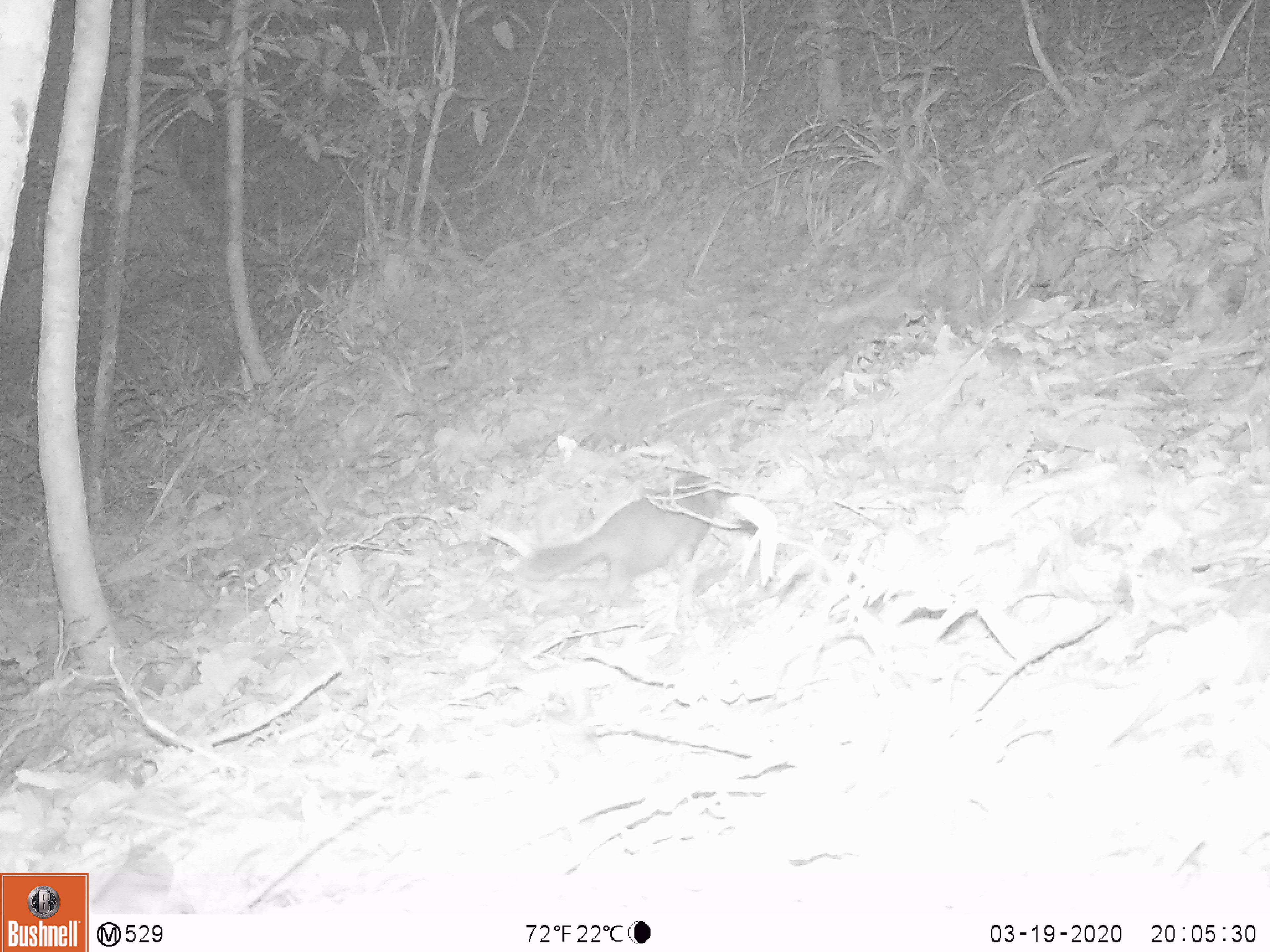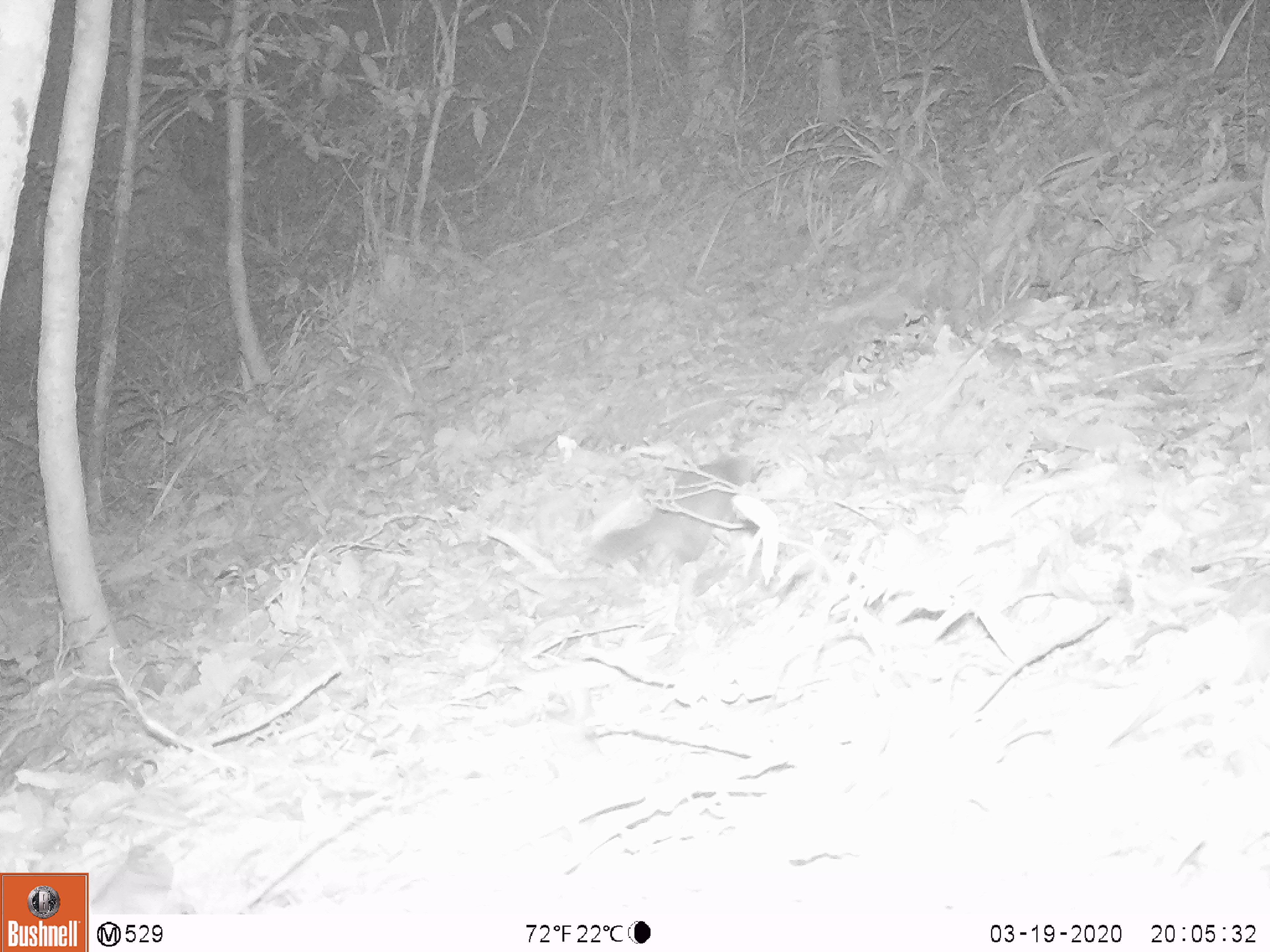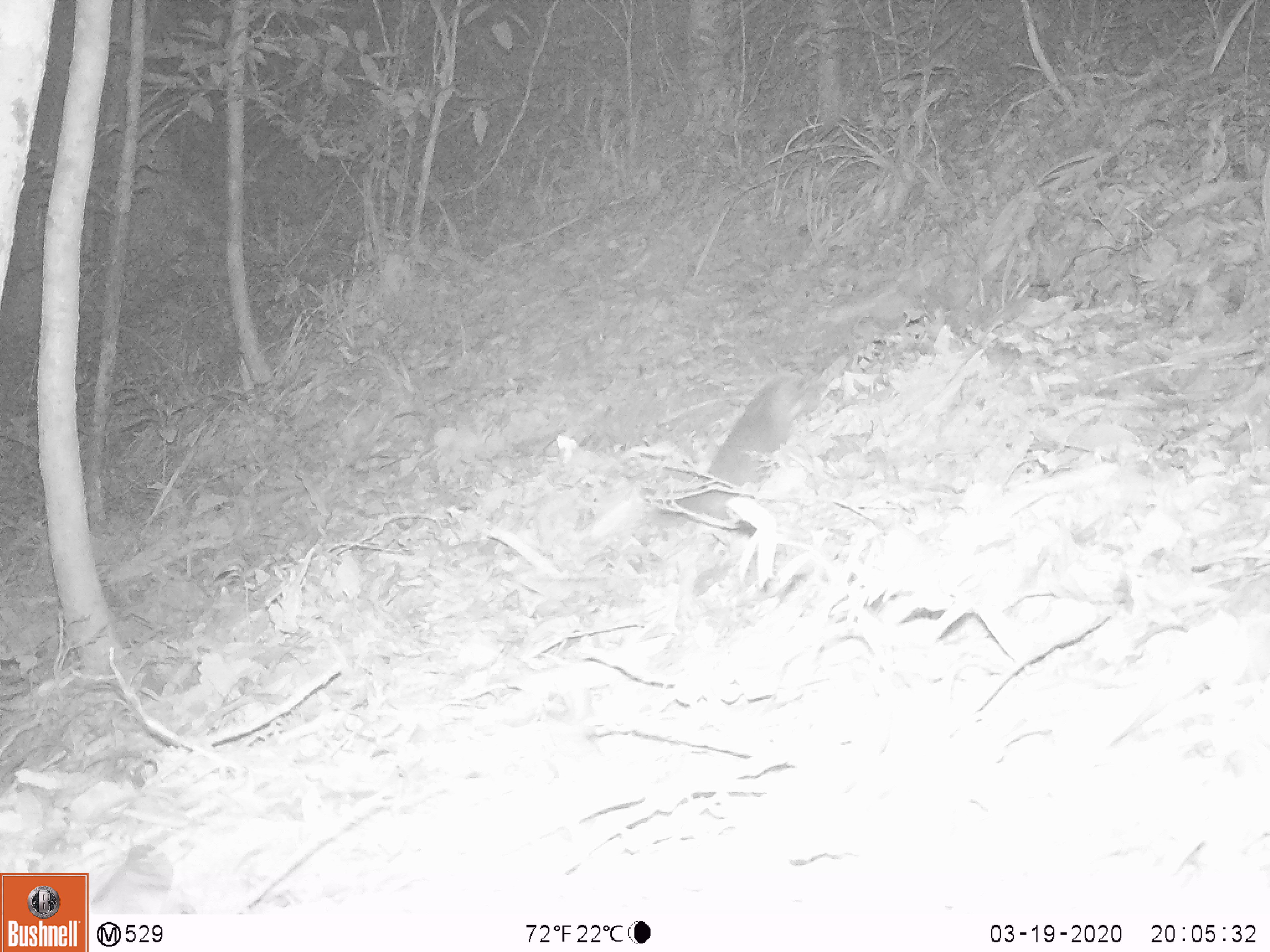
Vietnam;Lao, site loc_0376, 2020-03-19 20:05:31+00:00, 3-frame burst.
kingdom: Animalia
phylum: Chordata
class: Mammalia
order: Carnivora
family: Mustelidae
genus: Melogale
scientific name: Melogale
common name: ferret badger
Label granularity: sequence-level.